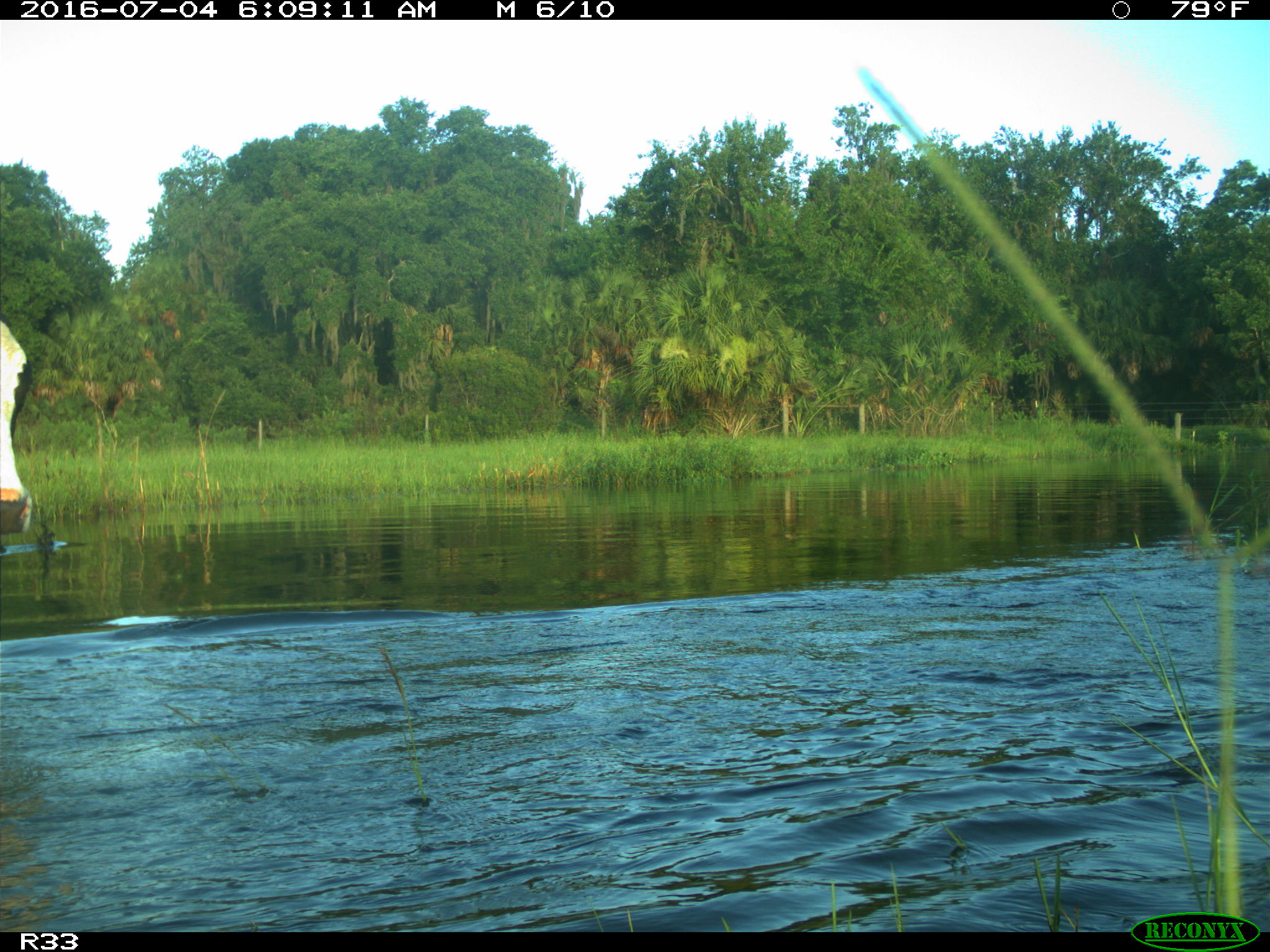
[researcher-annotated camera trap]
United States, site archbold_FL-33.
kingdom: Animalia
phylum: Chordata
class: Mammalia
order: Artiodactyla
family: Bovidae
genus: Bos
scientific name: Bos taurus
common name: domestic cow